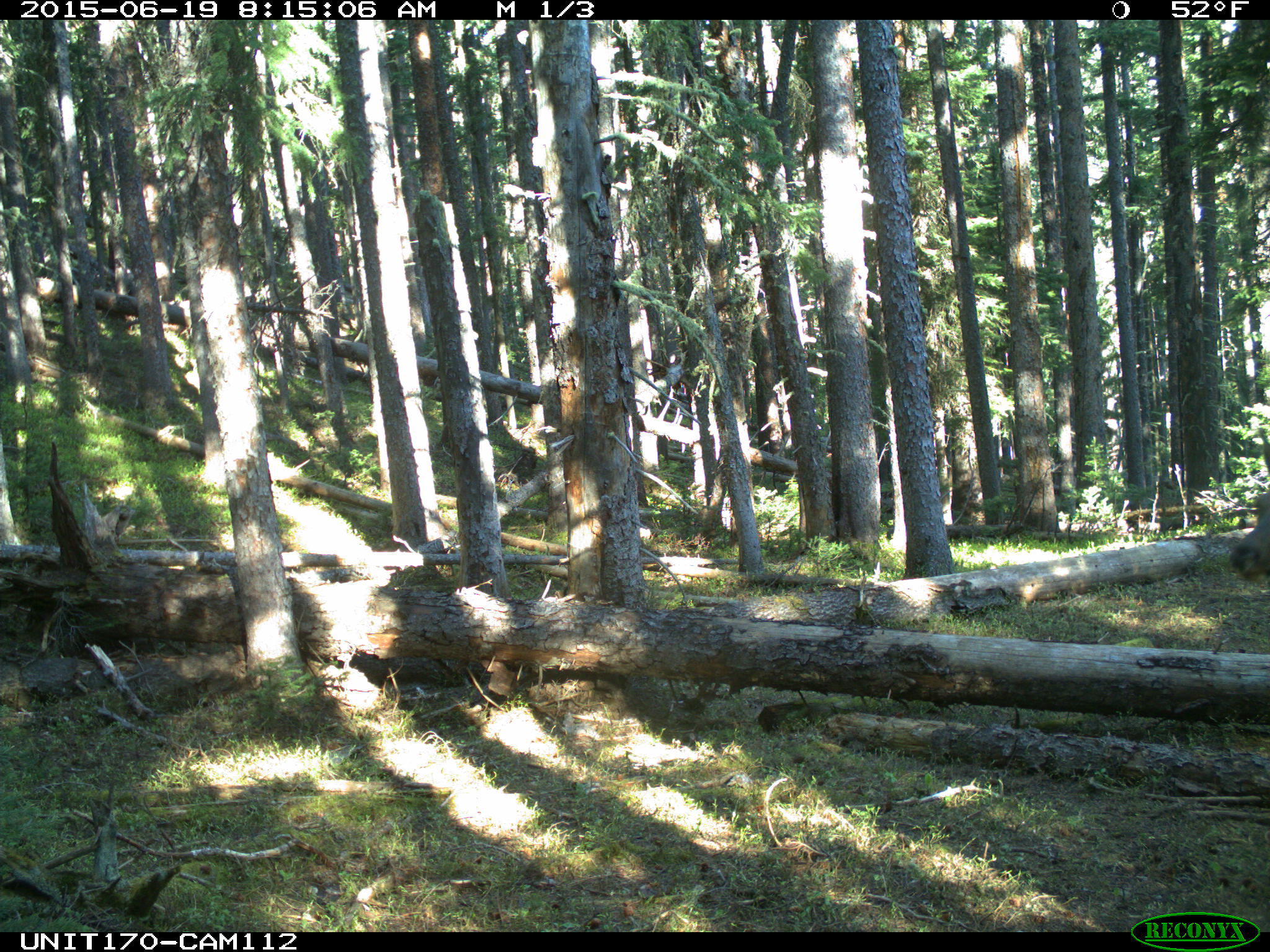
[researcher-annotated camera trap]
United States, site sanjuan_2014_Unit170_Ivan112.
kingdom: Animalia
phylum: Chordata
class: Mammalia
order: Artiodactyla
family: Cervidae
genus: Cervus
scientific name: Cervus elaphus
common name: red deer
Cervus elaphus (red deer).